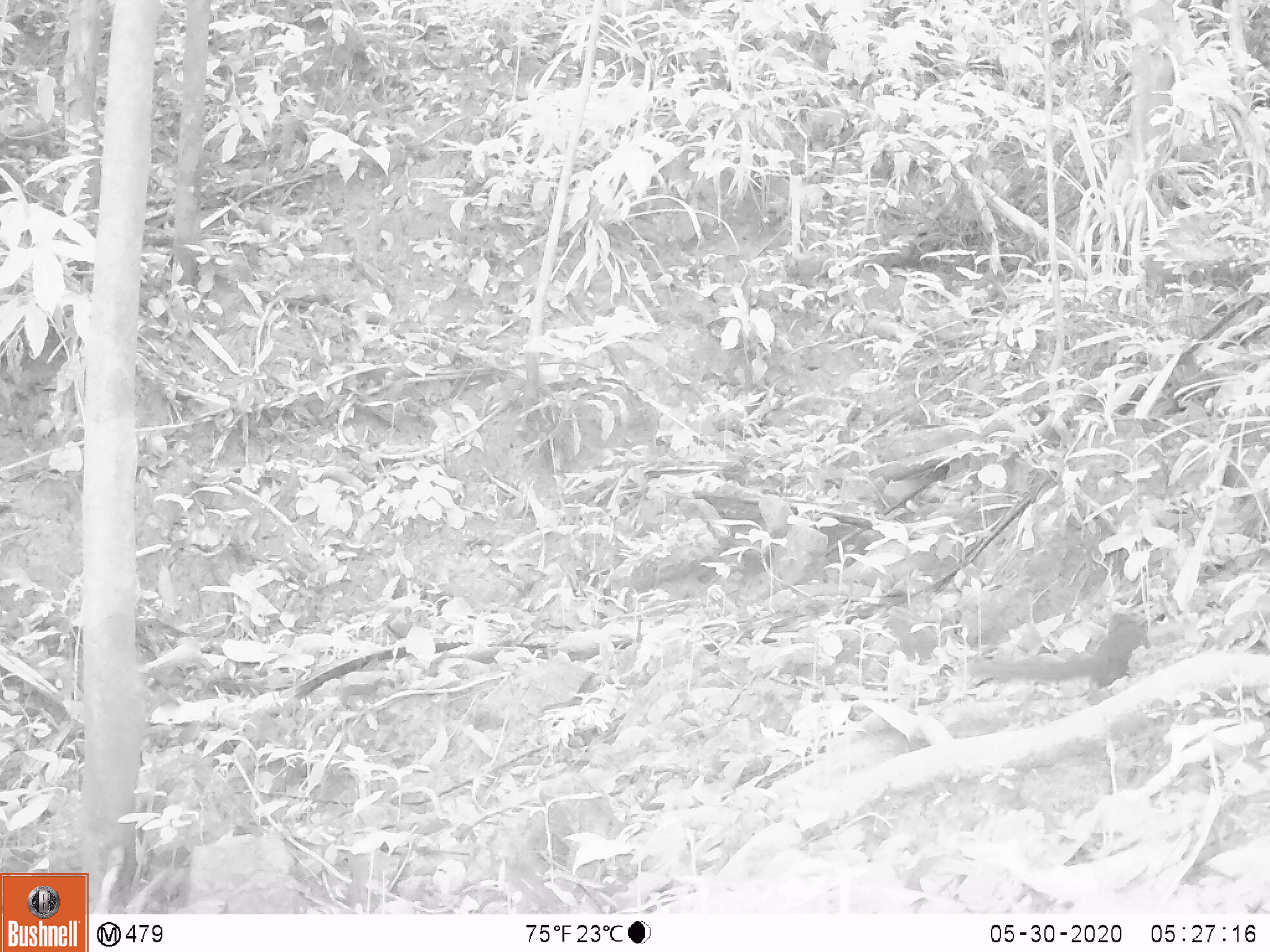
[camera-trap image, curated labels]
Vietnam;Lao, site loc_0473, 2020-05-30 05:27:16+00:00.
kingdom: Animalia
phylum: Chordata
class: Mammalia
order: Scandentia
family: Tupaiidae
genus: Tupaia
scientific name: Tupaia belangeri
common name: northern treeshrew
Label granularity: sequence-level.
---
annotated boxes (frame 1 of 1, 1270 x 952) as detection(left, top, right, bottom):
northern treeshrew: detection(966, 613, 1153, 686)